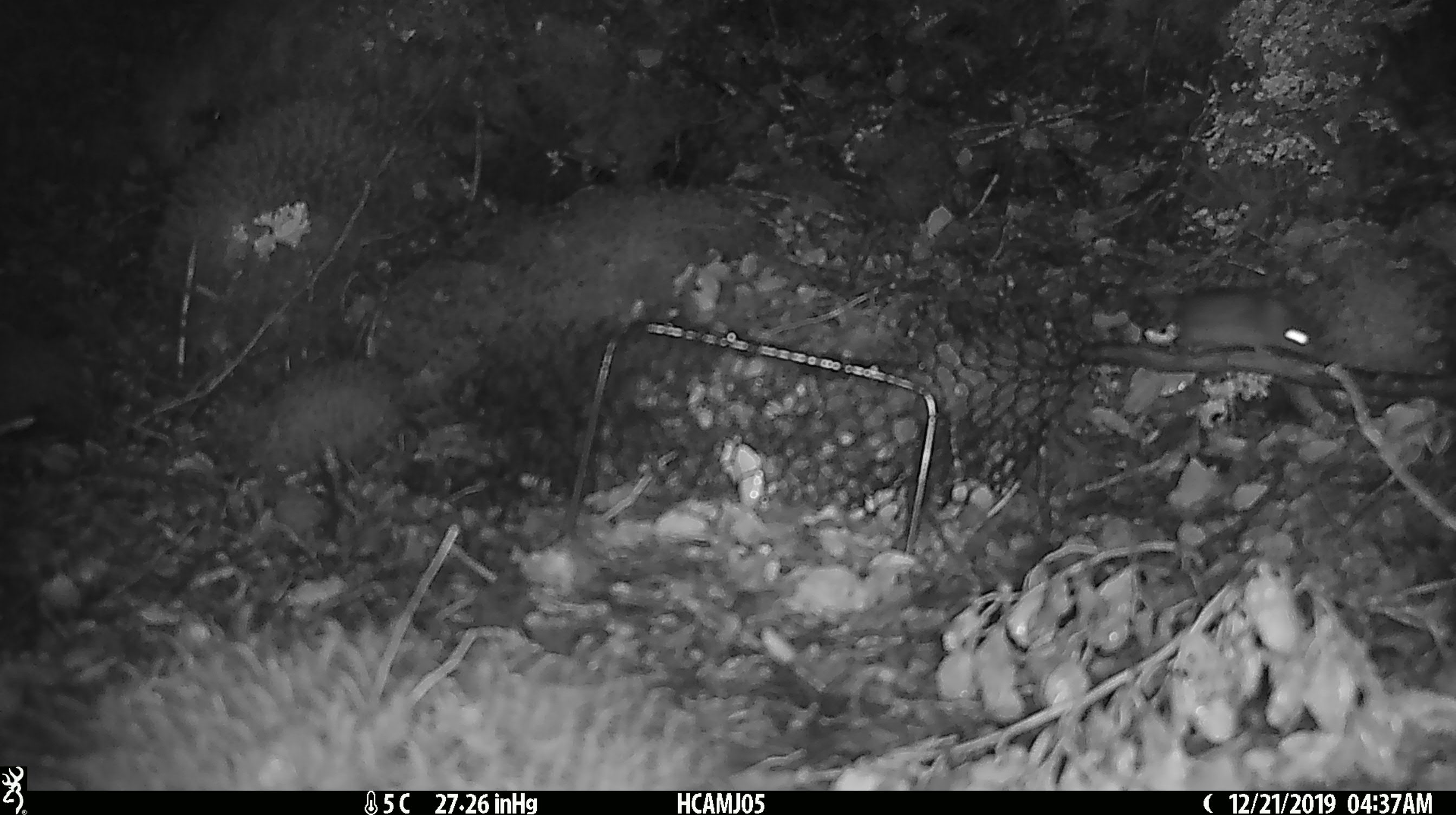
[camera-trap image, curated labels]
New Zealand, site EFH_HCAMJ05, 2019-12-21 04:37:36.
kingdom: Animalia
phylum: Chordata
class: Mammalia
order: Rodentia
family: Muridae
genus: Mus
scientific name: Mus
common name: mouse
Mouse (Mus).